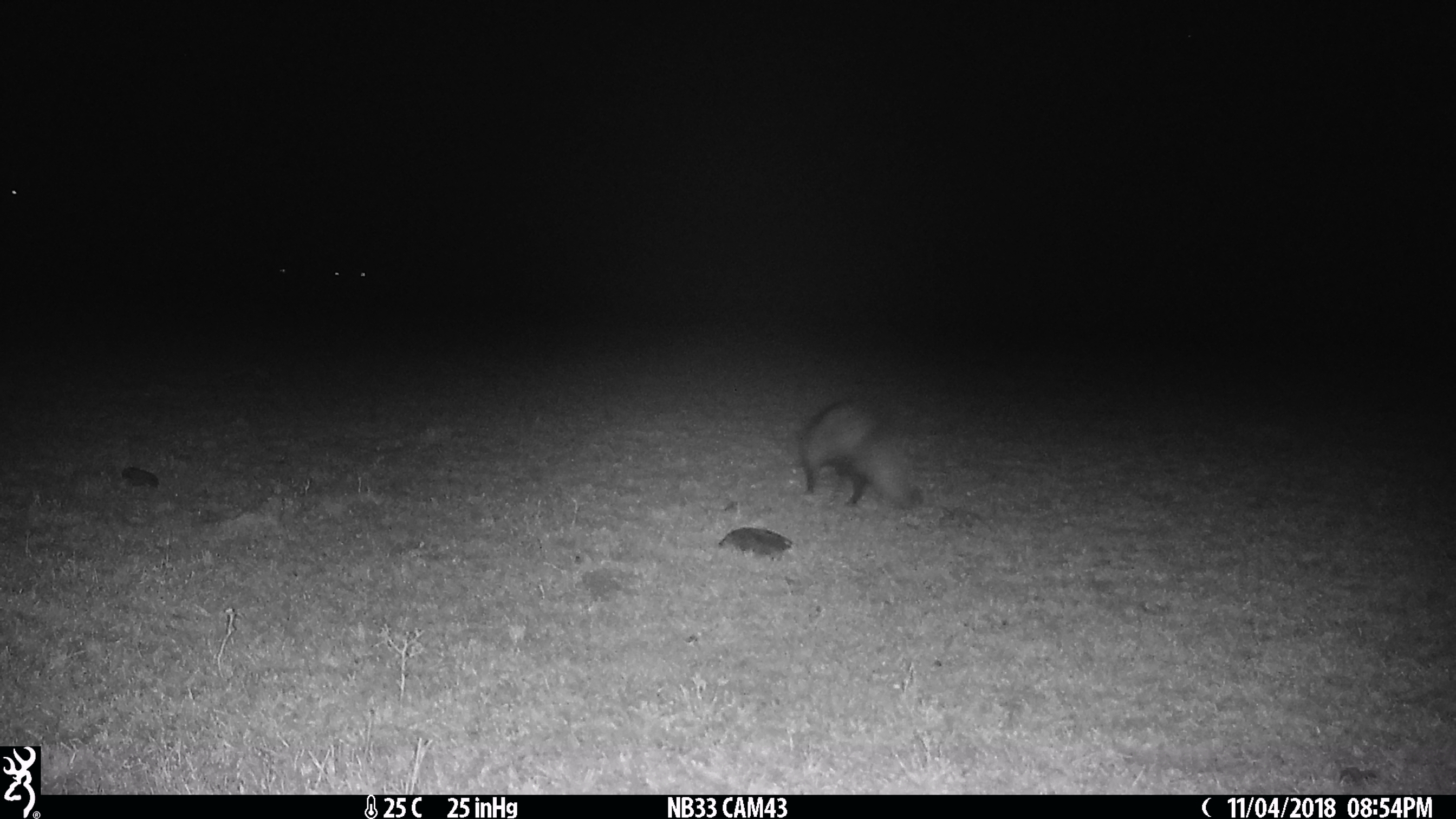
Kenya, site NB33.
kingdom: Animalia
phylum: Chordata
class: Mammalia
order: Carnivora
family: Herpestidae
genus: Ichneumia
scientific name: Ichneumia albicauda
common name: white-tailed mongoose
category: mongoose white tailed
Mongoose white tailed (white-tailed mongoose) (Ichneumia albicauda).